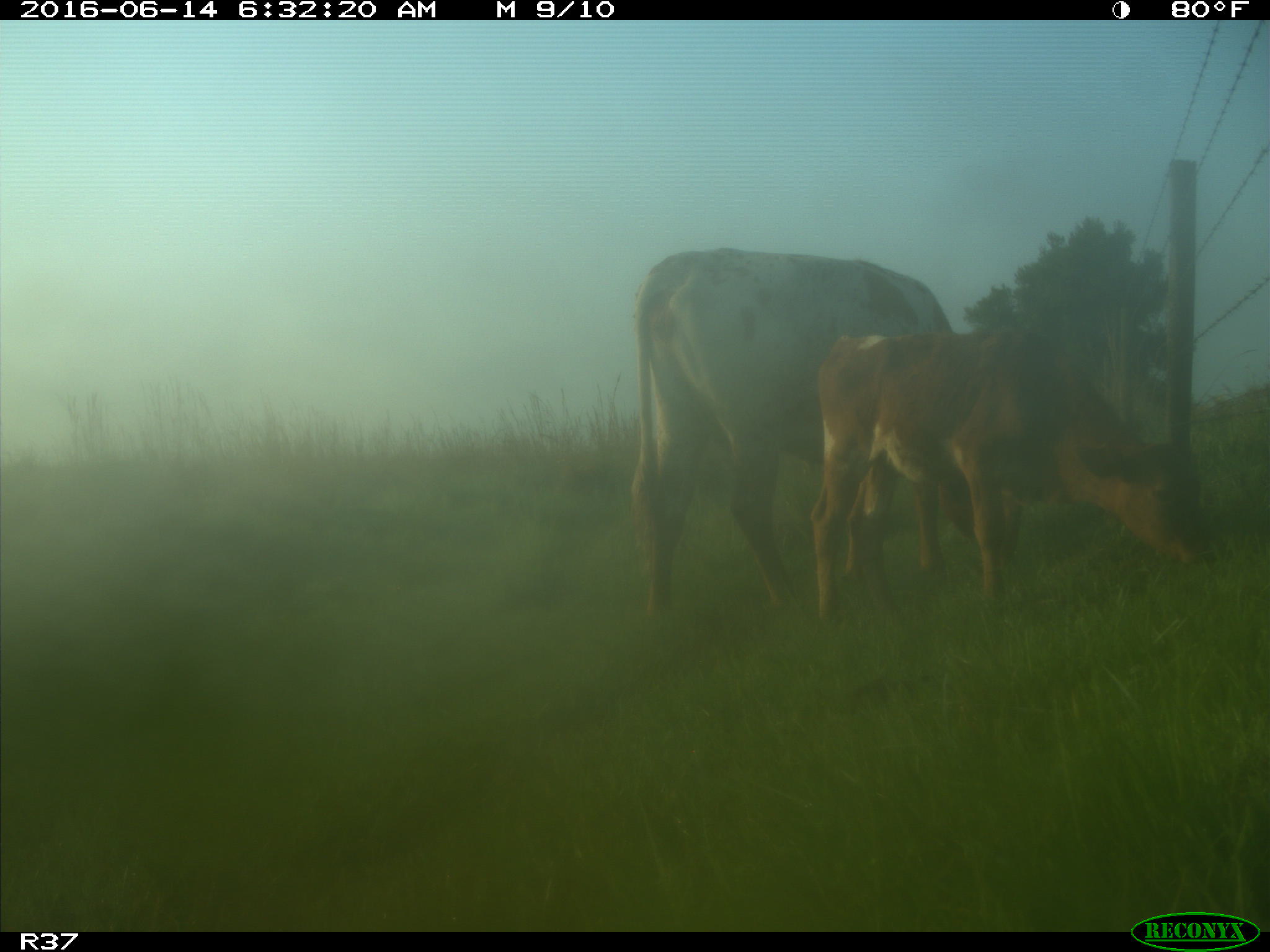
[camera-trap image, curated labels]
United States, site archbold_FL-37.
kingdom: Animalia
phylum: Chordata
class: Mammalia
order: Artiodactyla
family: Bovidae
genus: Bos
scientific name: Bos taurus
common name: domestic cow